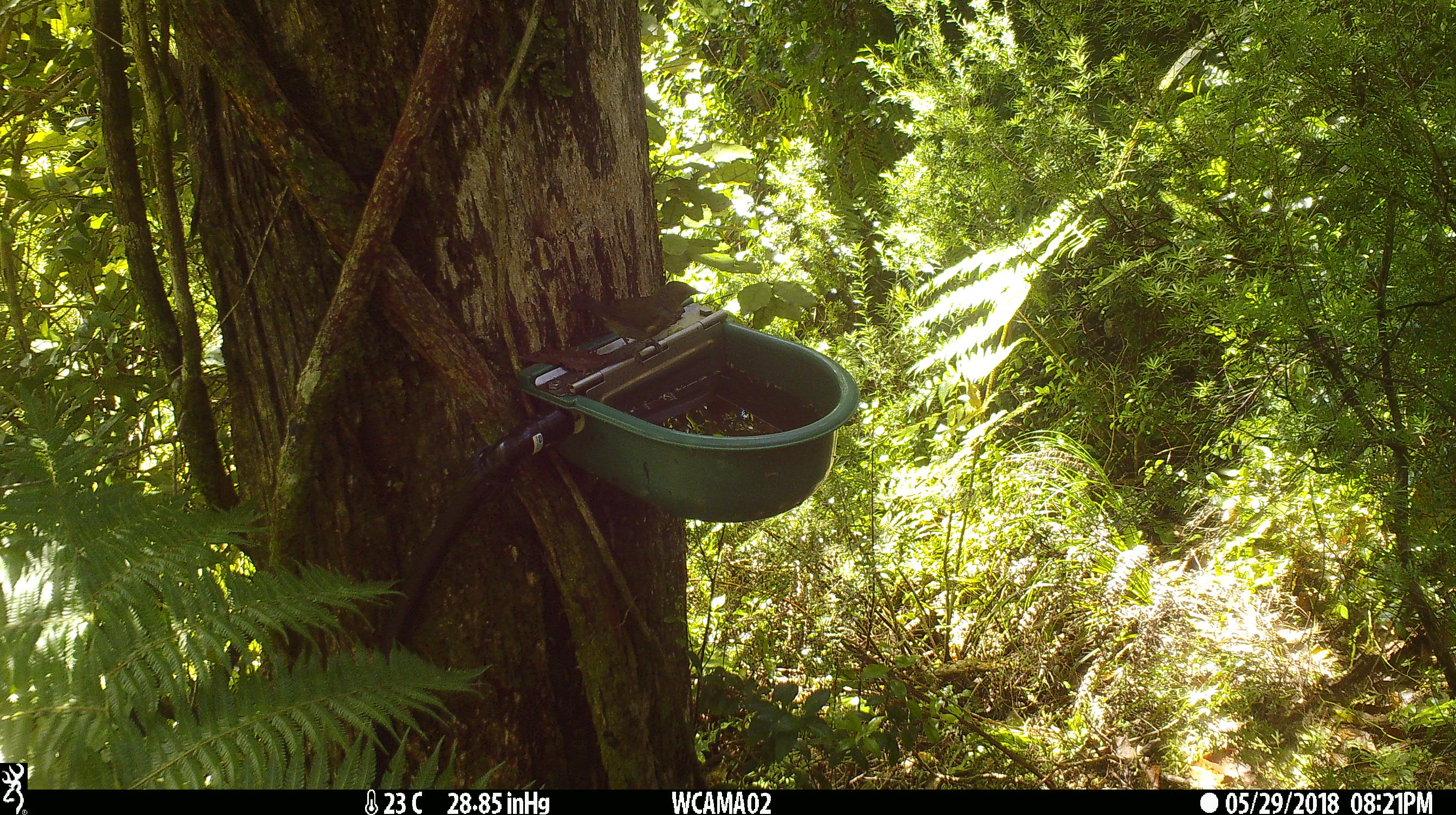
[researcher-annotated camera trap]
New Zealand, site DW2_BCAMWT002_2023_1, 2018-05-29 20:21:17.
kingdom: Animalia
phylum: Chordata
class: Aves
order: Passeriformes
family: Meliphagidae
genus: Anthornis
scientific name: Anthornis melanura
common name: new zealand bellbird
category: bellbird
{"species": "bellbird (new zealand bellbird) (Anthornis melanura)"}